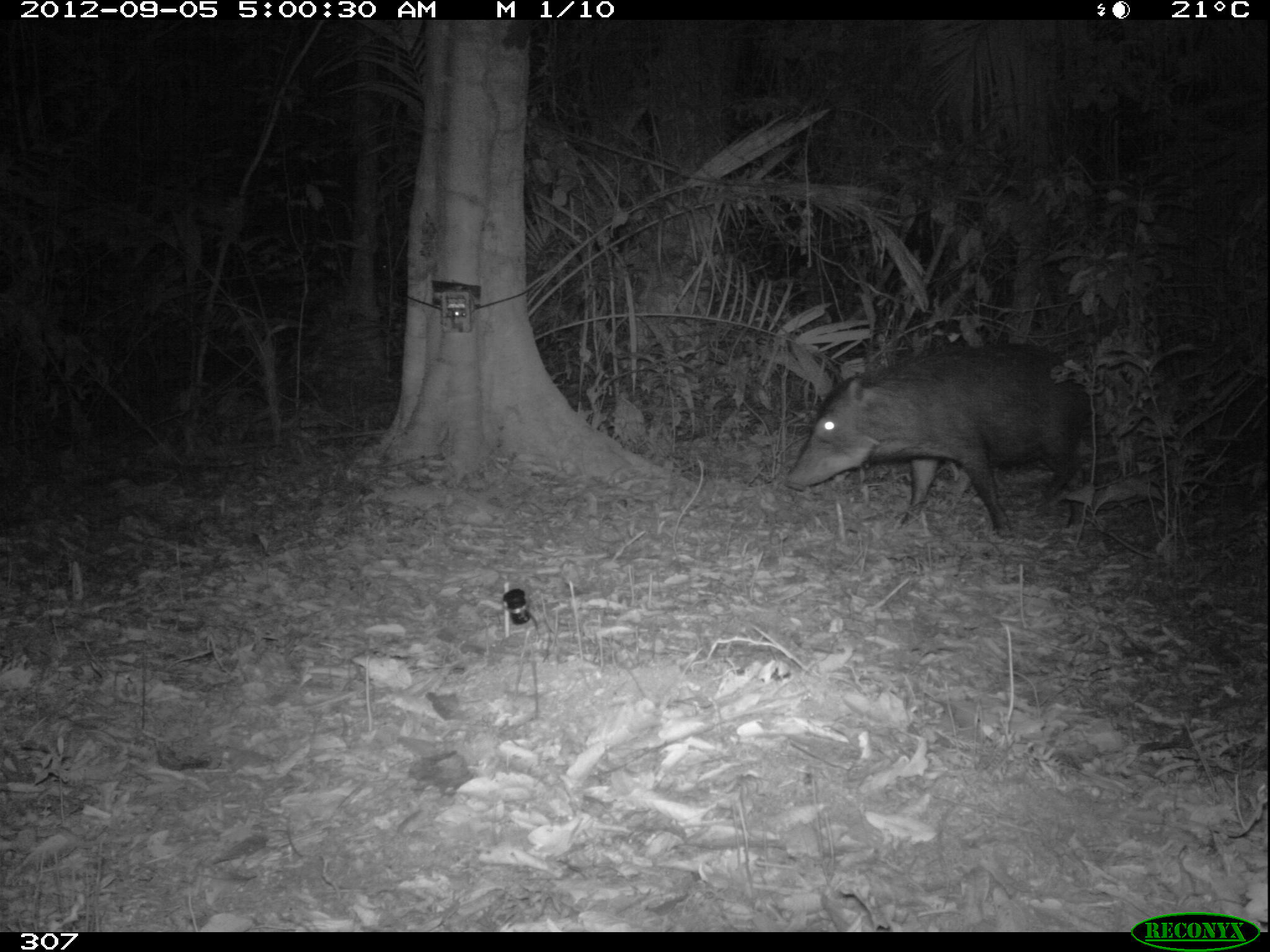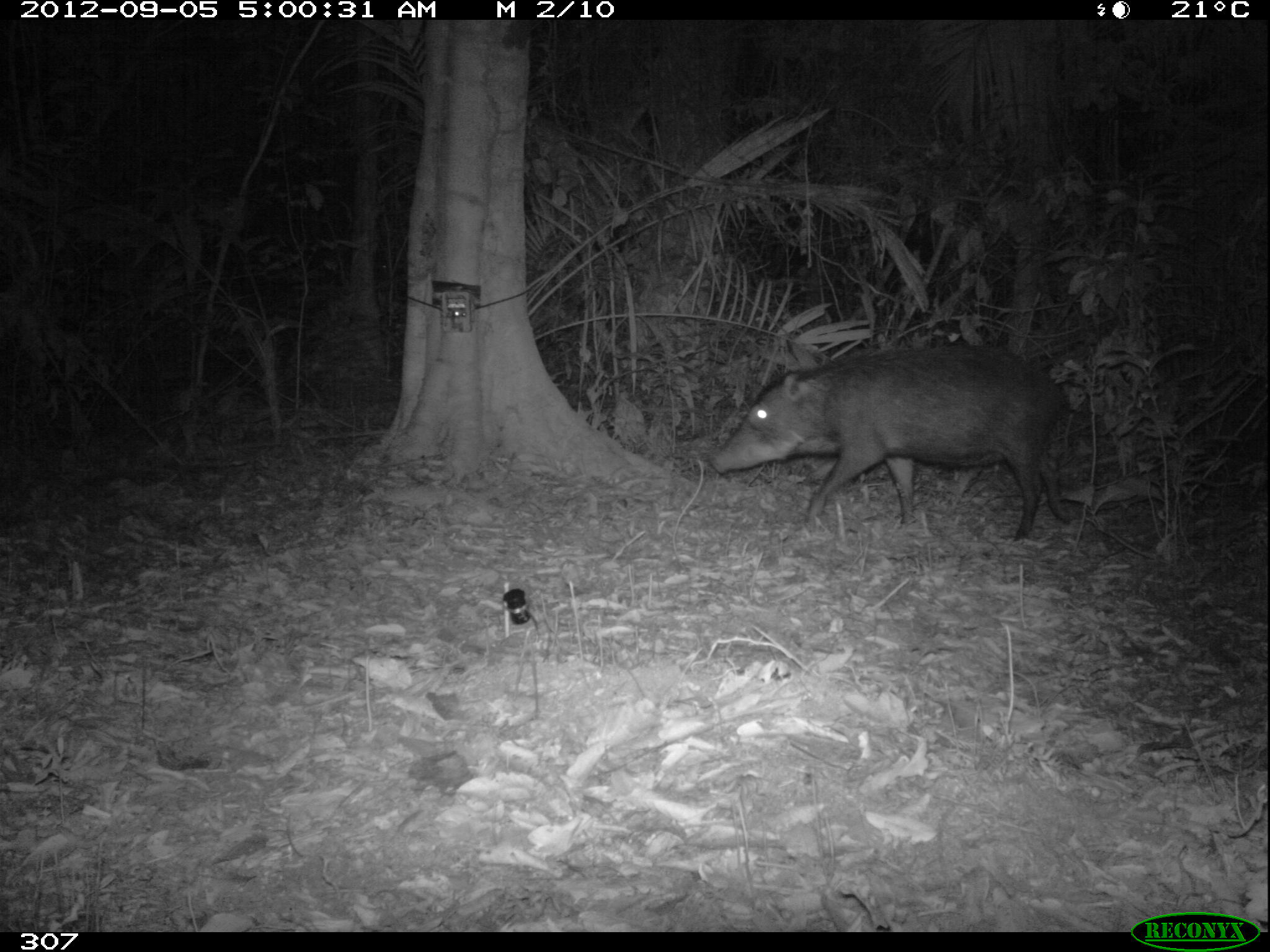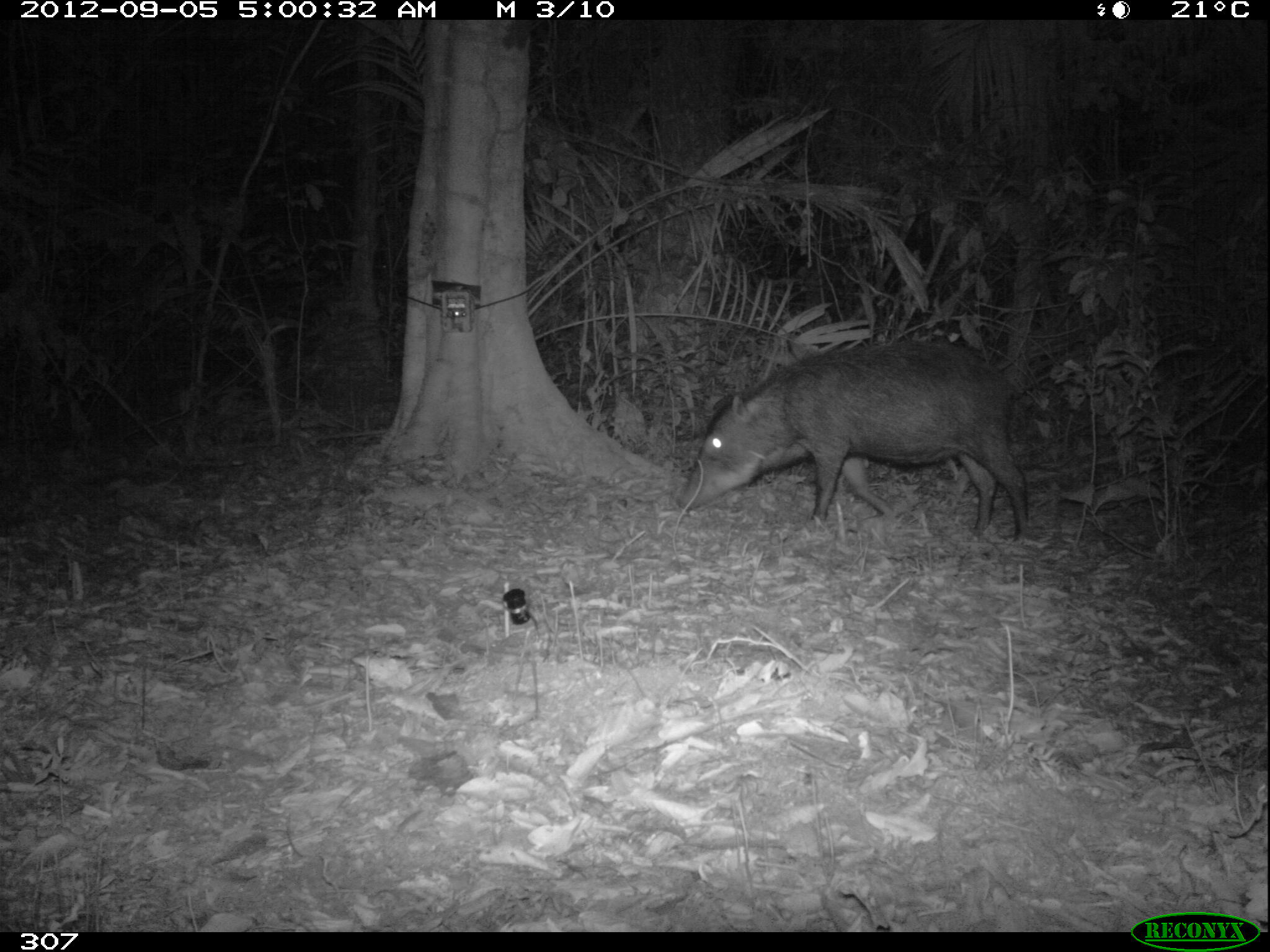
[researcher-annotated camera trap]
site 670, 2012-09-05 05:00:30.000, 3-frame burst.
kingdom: Animalia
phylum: Chordata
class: Mammalia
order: Artiodactyla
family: Tayassuidae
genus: Tayassu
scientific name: Tayassu pecari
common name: white-lipped peccary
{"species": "Tayassu pecari (white-lipped peccary)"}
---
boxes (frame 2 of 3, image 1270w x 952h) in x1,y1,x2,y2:
tayassu pecari: 706,343,1068,537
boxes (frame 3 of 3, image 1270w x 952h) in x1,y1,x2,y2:
tayassu pecari: 672,338,1030,545